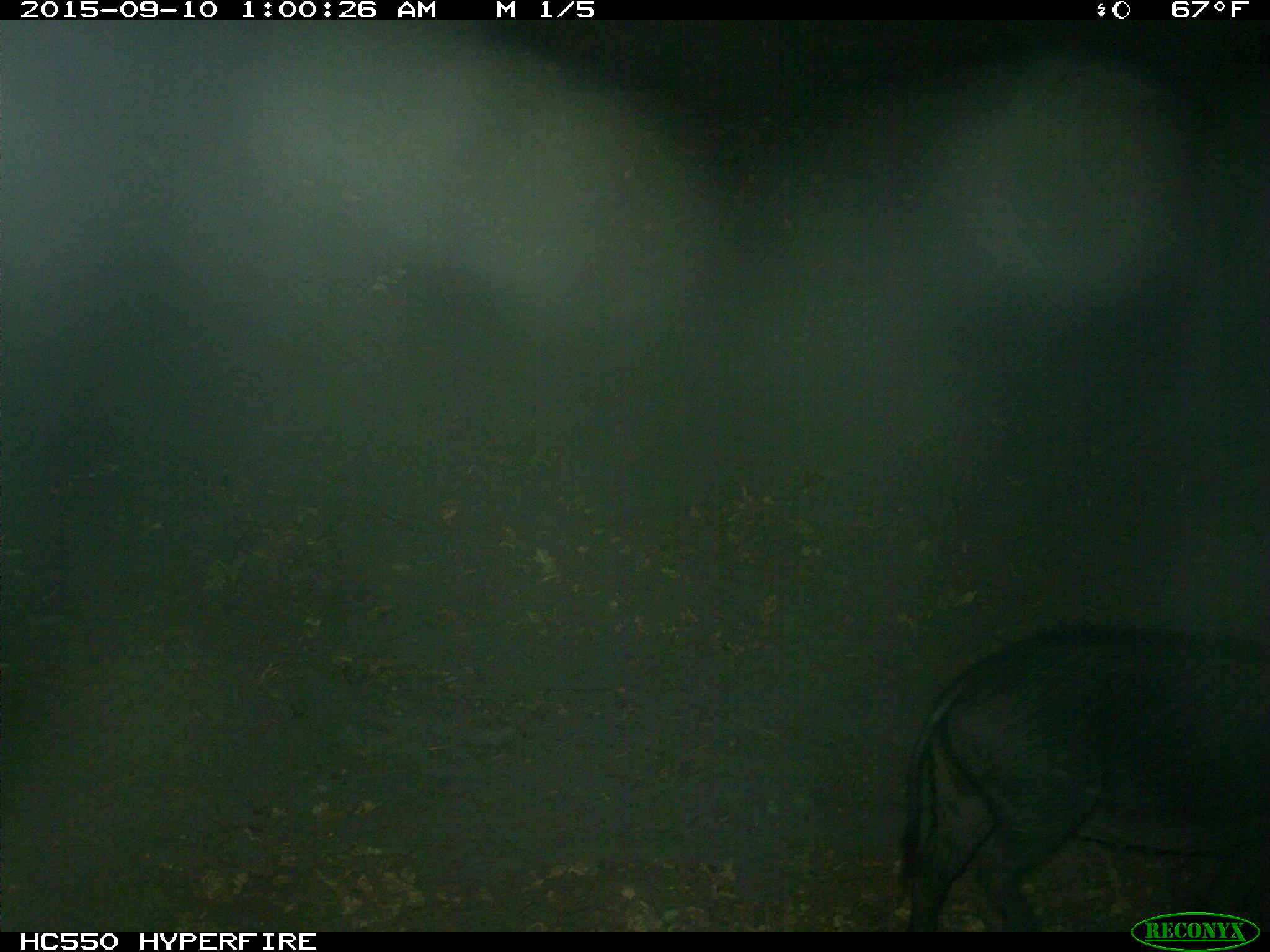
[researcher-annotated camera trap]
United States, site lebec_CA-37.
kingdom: Animalia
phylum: Chordata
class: Mammalia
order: Artiodactyla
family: Suidae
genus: Sus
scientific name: Sus scrofa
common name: wild boar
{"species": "Sus scrofa (wild boar)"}